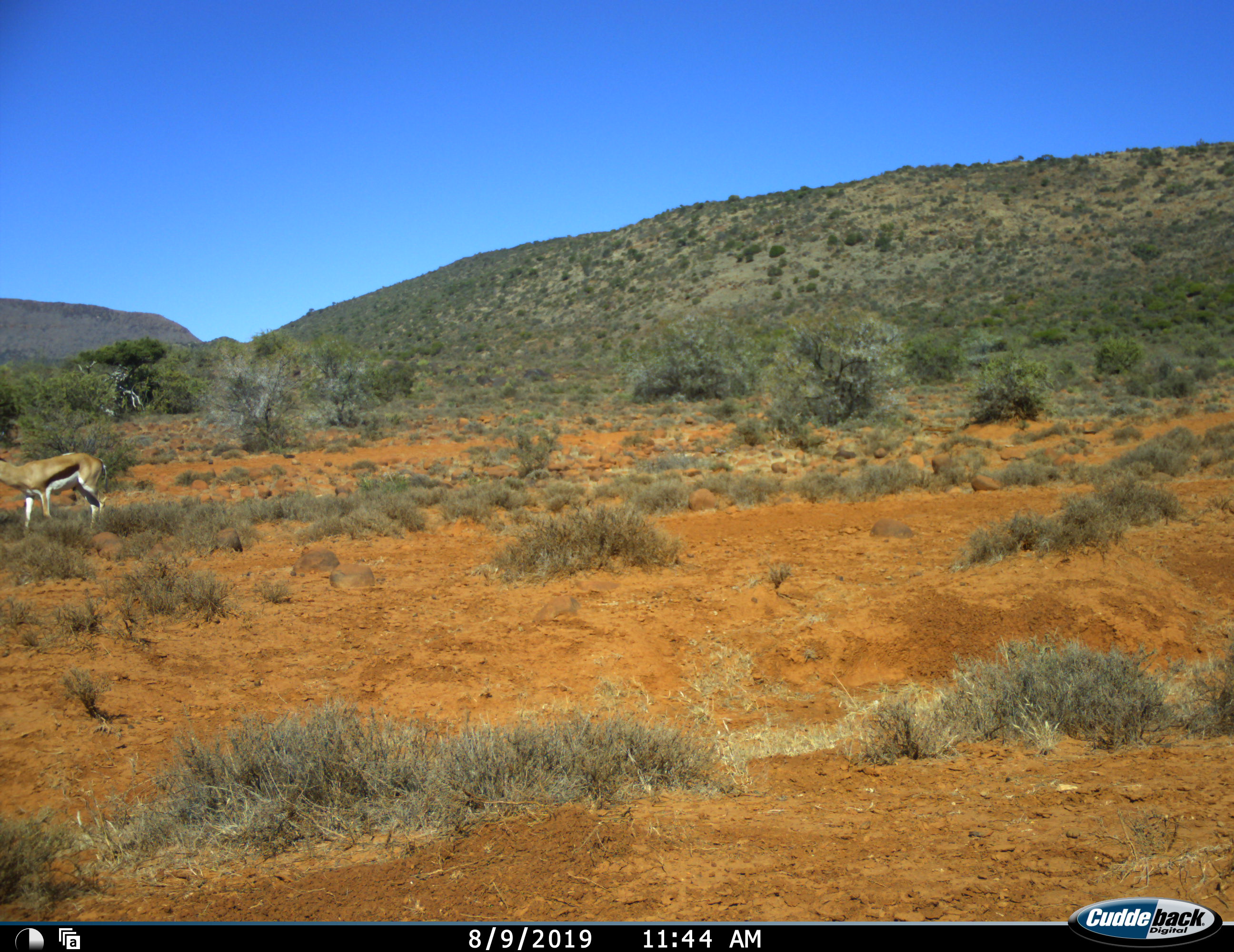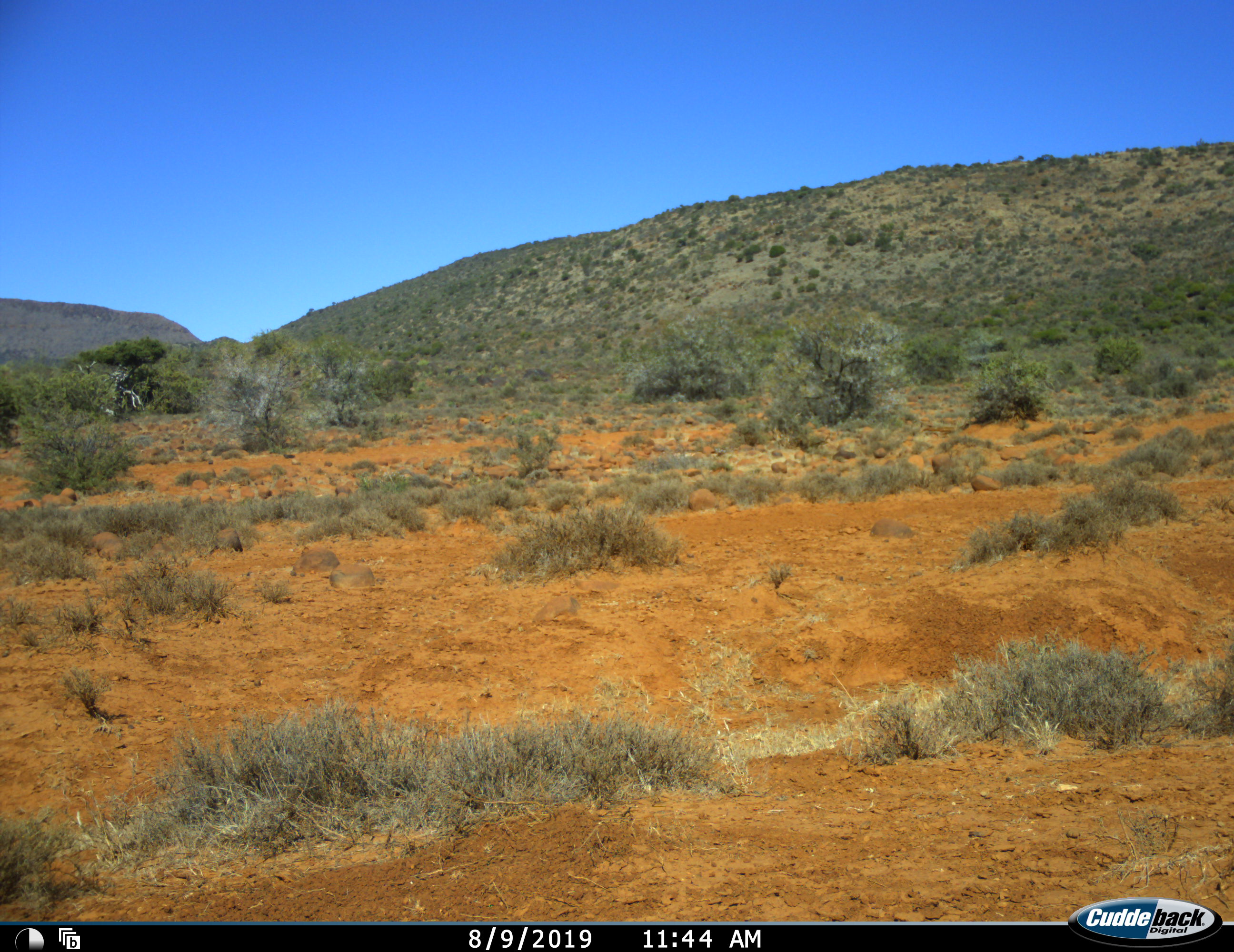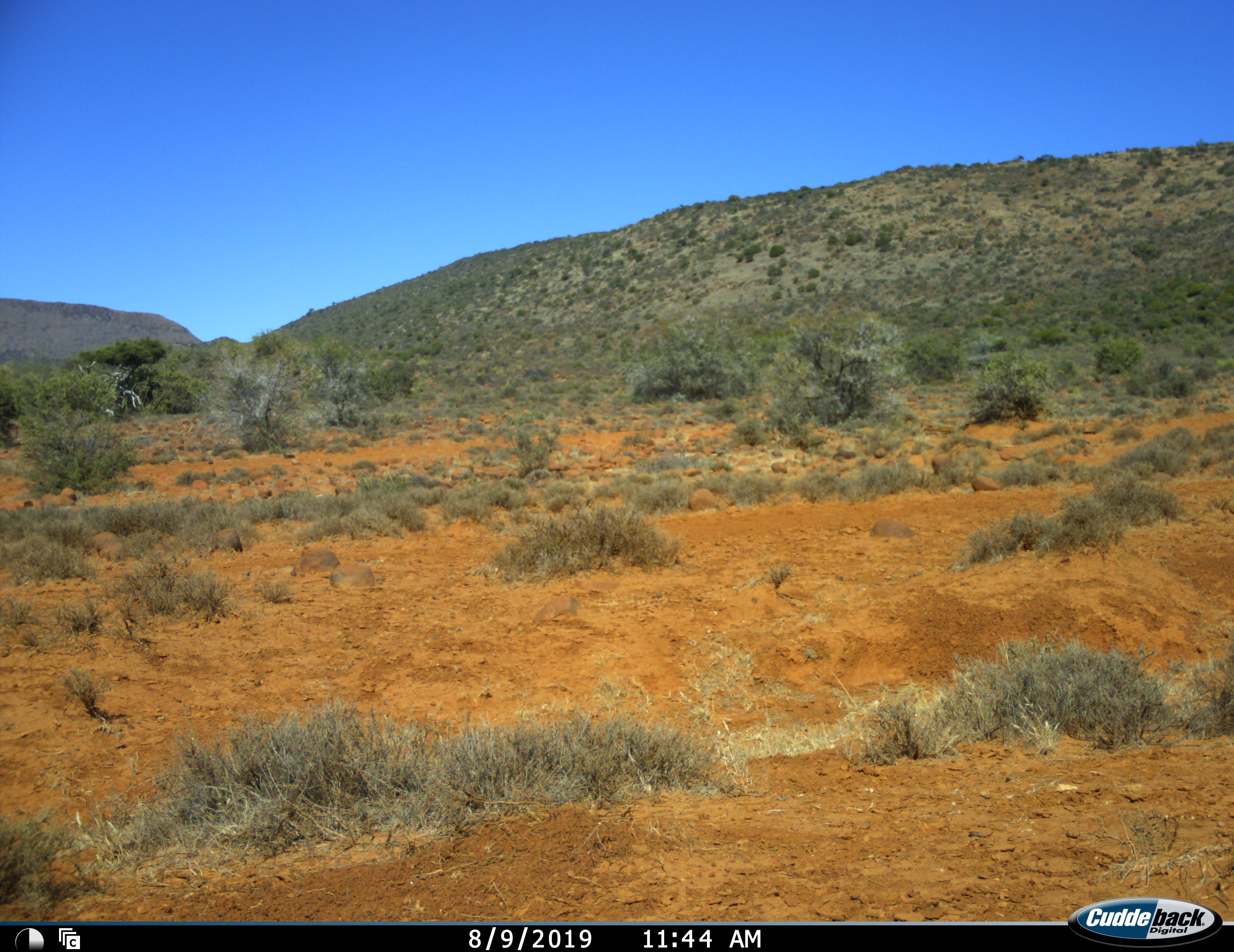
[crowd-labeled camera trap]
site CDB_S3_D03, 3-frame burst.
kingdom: Animalia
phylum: Chordata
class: Mammalia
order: Artiodactyla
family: Bovidae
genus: Antidorcas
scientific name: Antidorcas marsupialis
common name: springbok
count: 1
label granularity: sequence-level